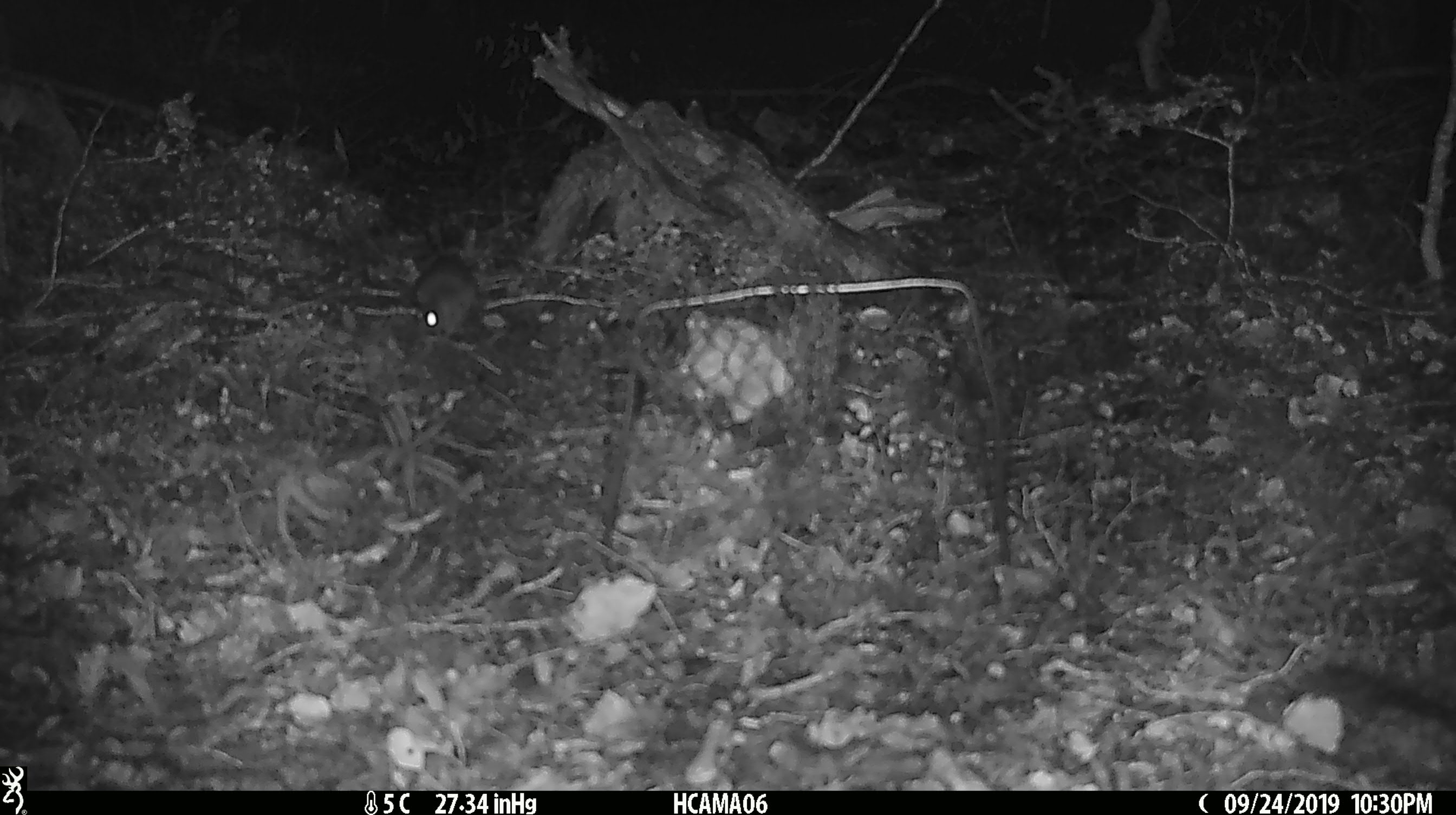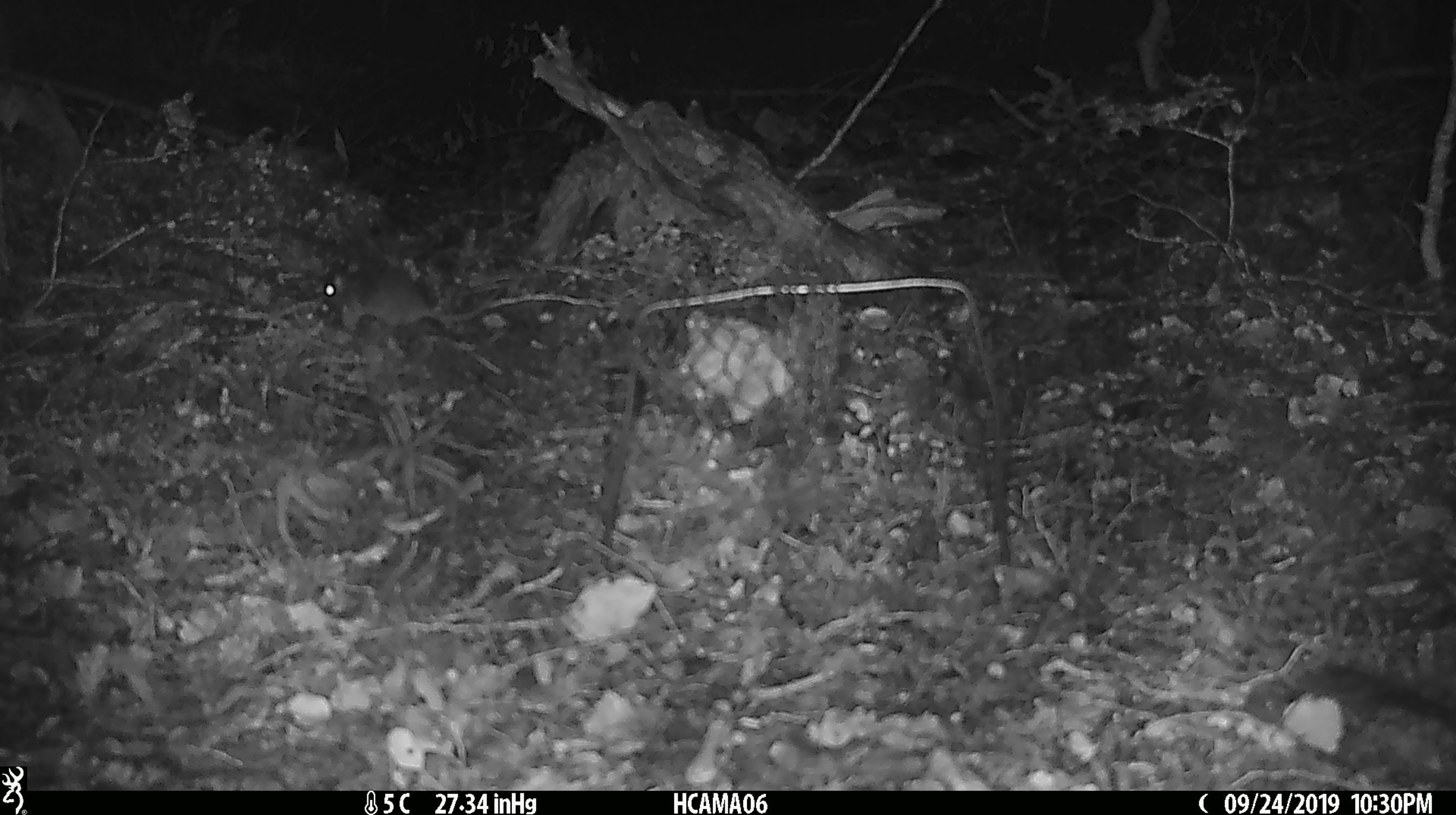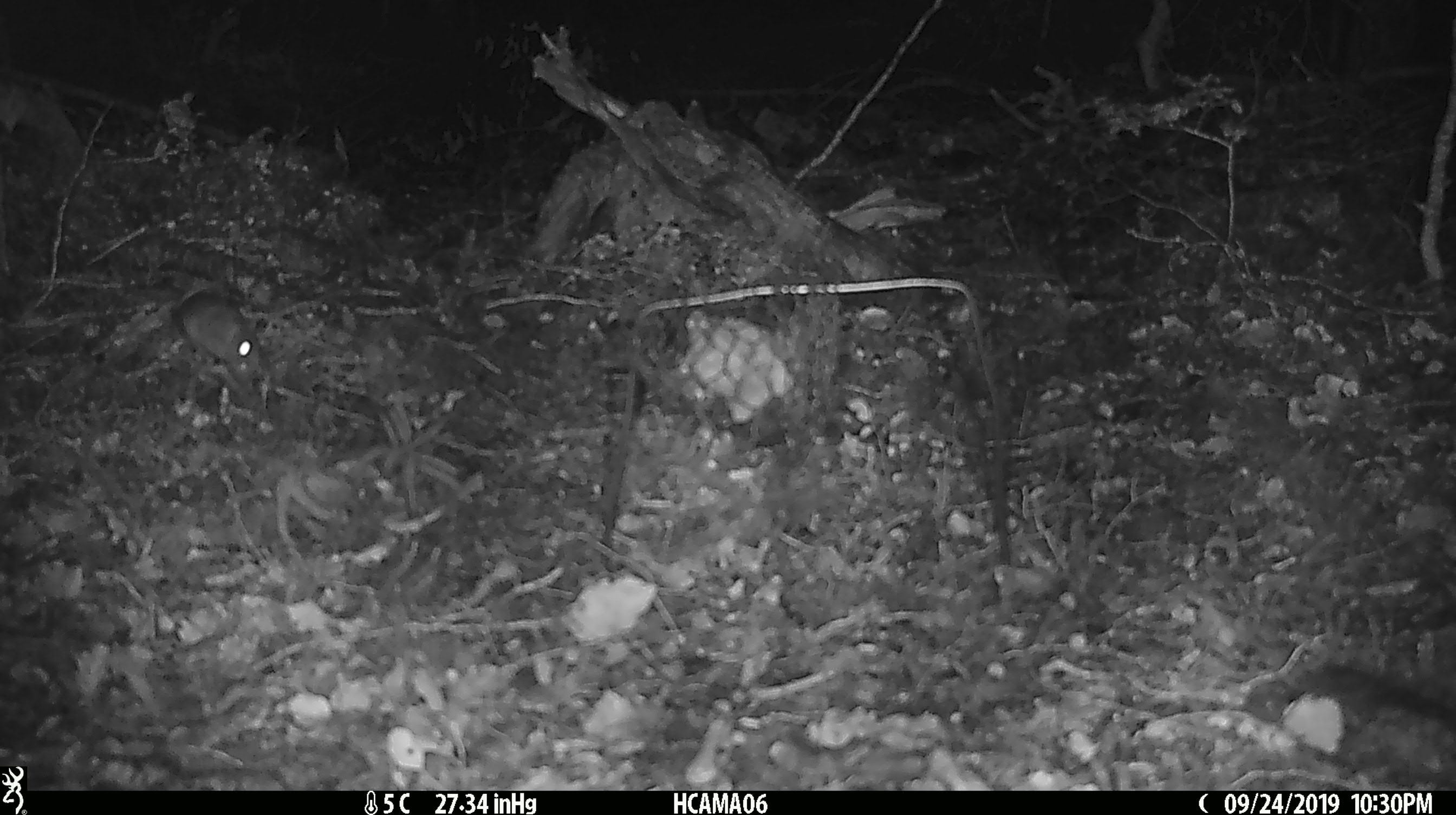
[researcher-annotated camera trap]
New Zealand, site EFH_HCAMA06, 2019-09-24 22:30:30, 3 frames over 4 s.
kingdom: Animalia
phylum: Chordata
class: Mammalia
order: Rodentia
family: Muridae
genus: Mus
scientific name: Mus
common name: mouse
Mouse (Mus).